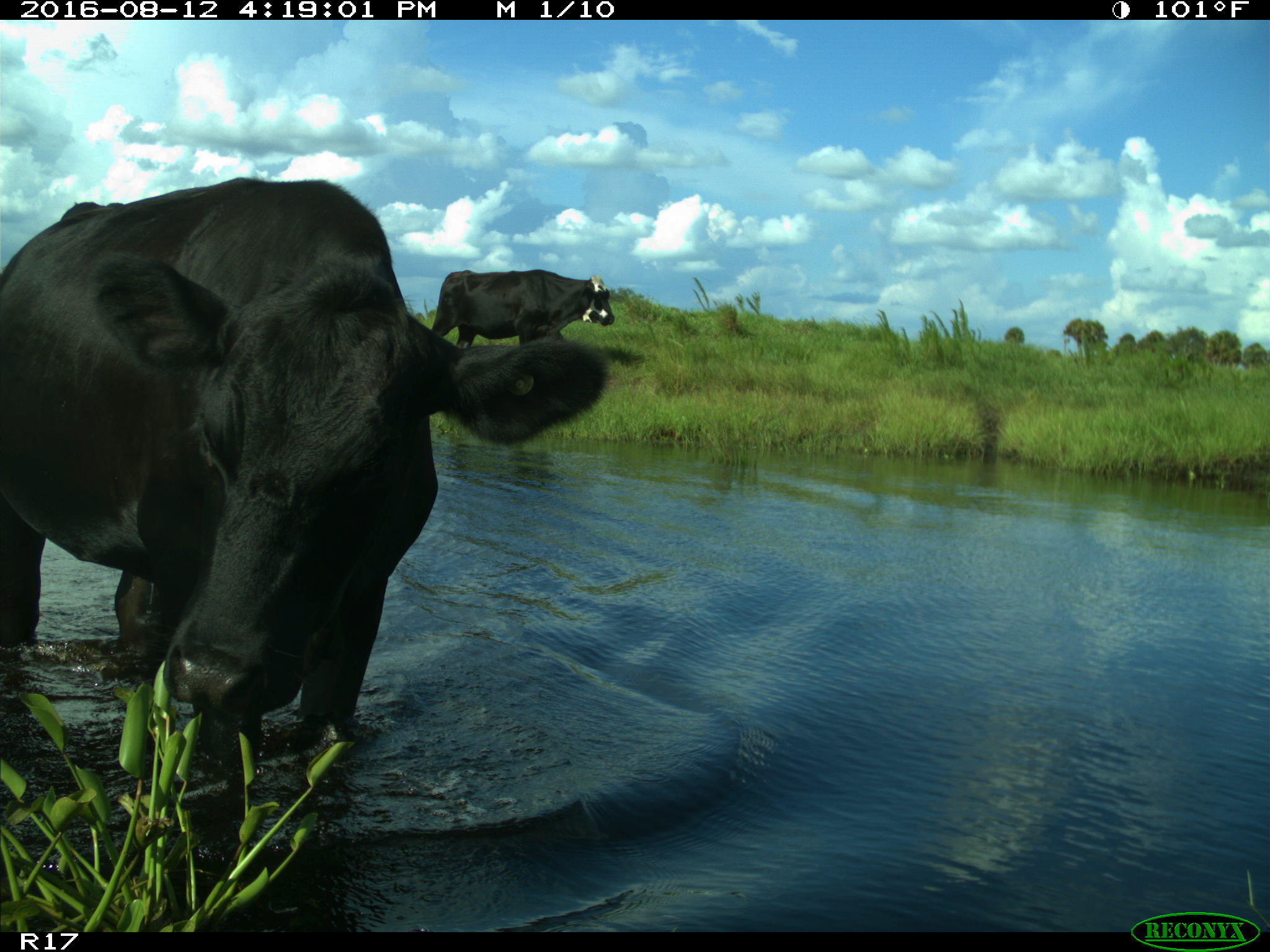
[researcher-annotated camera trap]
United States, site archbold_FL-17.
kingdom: Animalia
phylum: Chordata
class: Mammalia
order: Artiodactyla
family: Bovidae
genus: Bos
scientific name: Bos taurus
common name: domestic cow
Bos taurus (domestic cow).